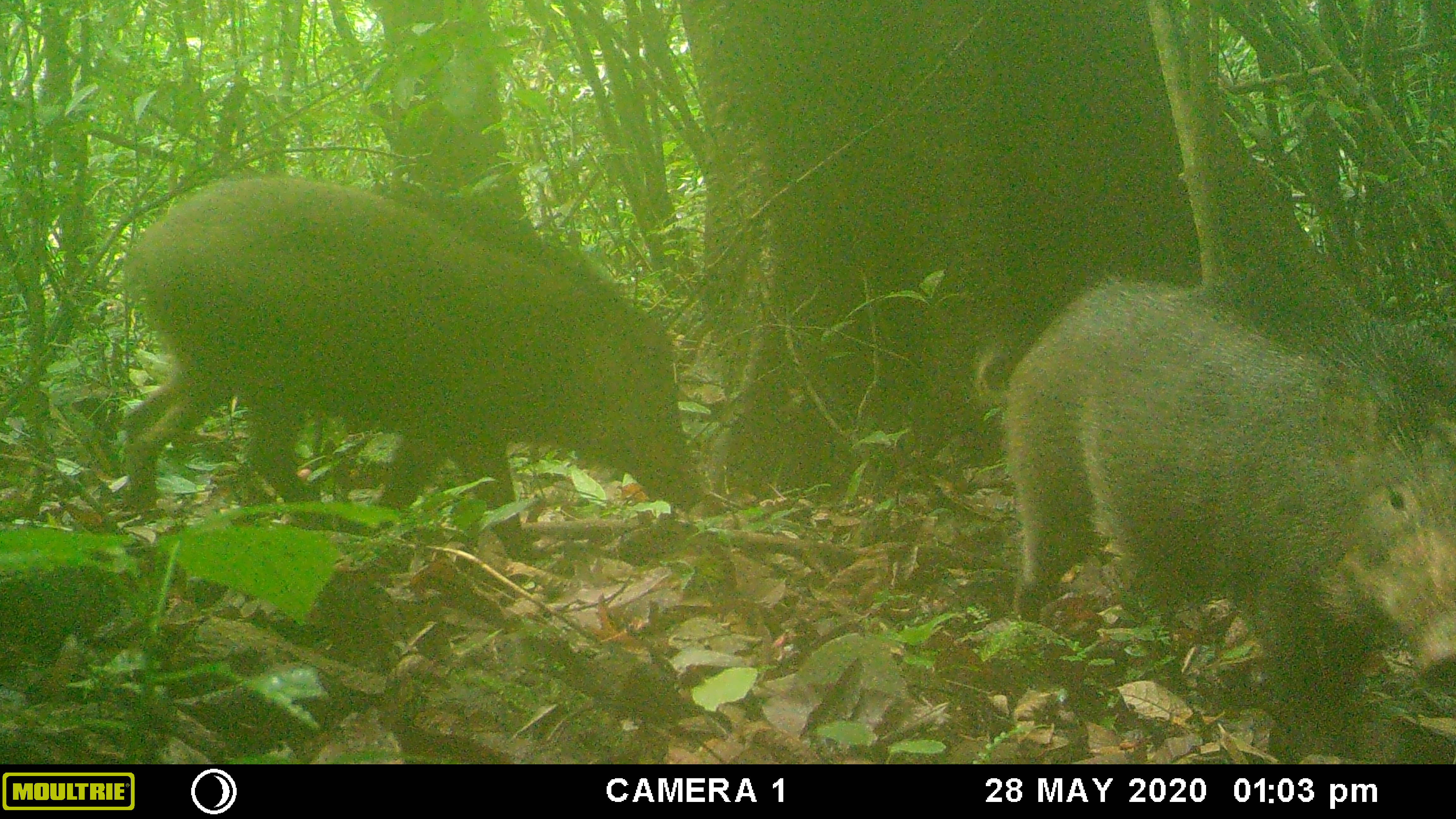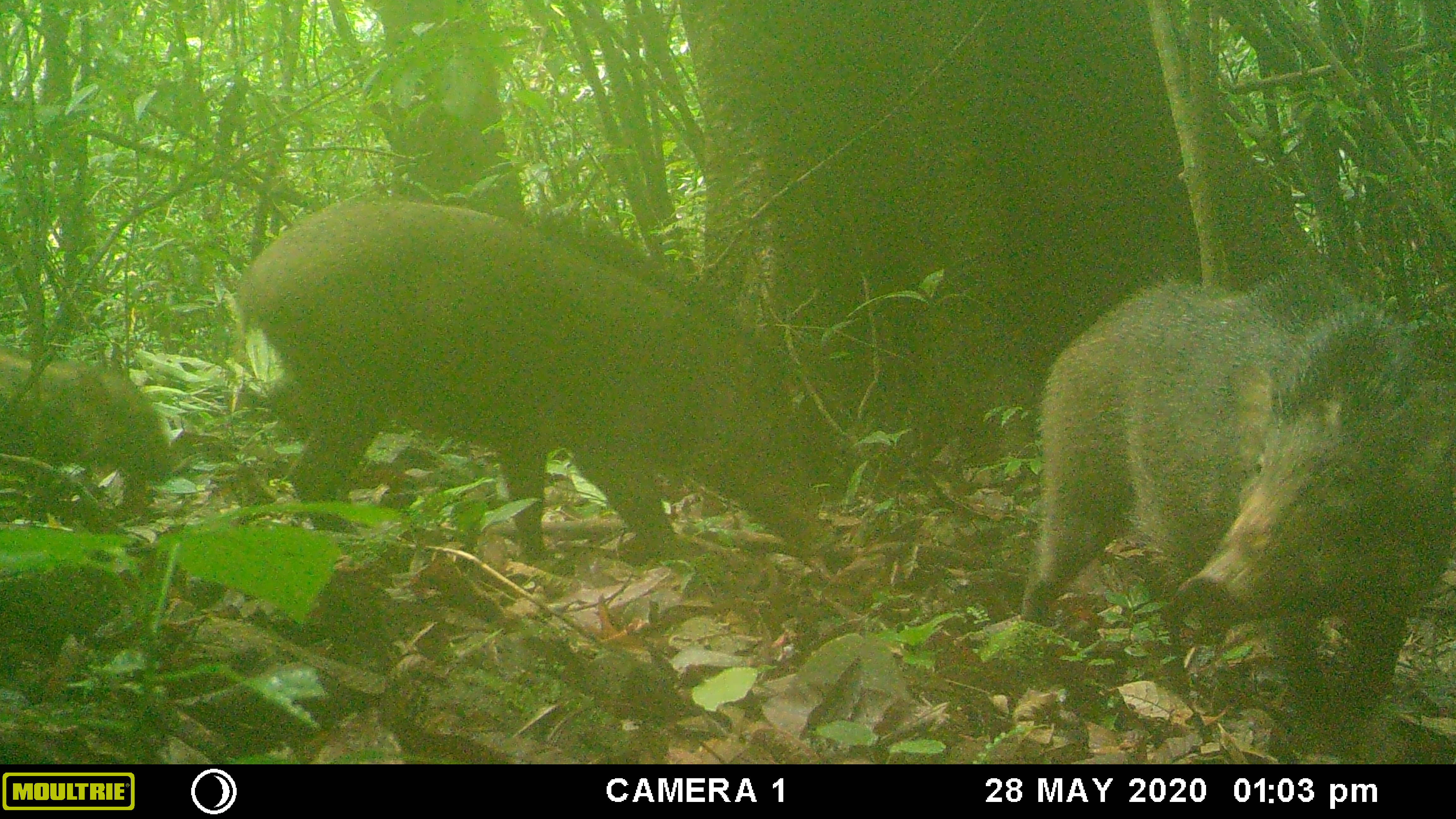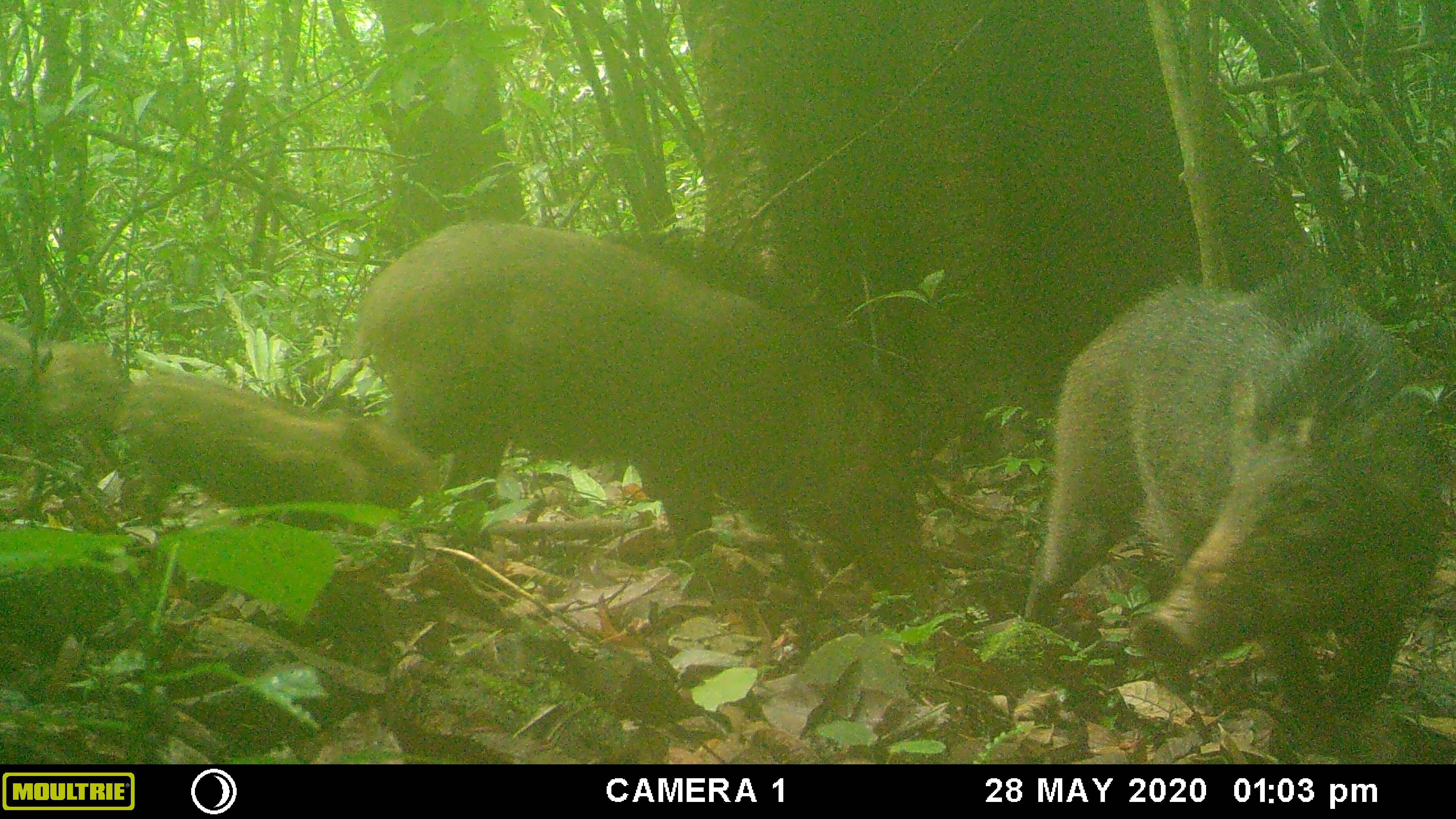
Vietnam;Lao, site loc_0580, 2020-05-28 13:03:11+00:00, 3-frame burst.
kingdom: Animalia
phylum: Chordata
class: Mammalia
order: Artiodactyla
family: Suidae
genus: Sus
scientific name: Sus scrofa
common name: eurasian wild pig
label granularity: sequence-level